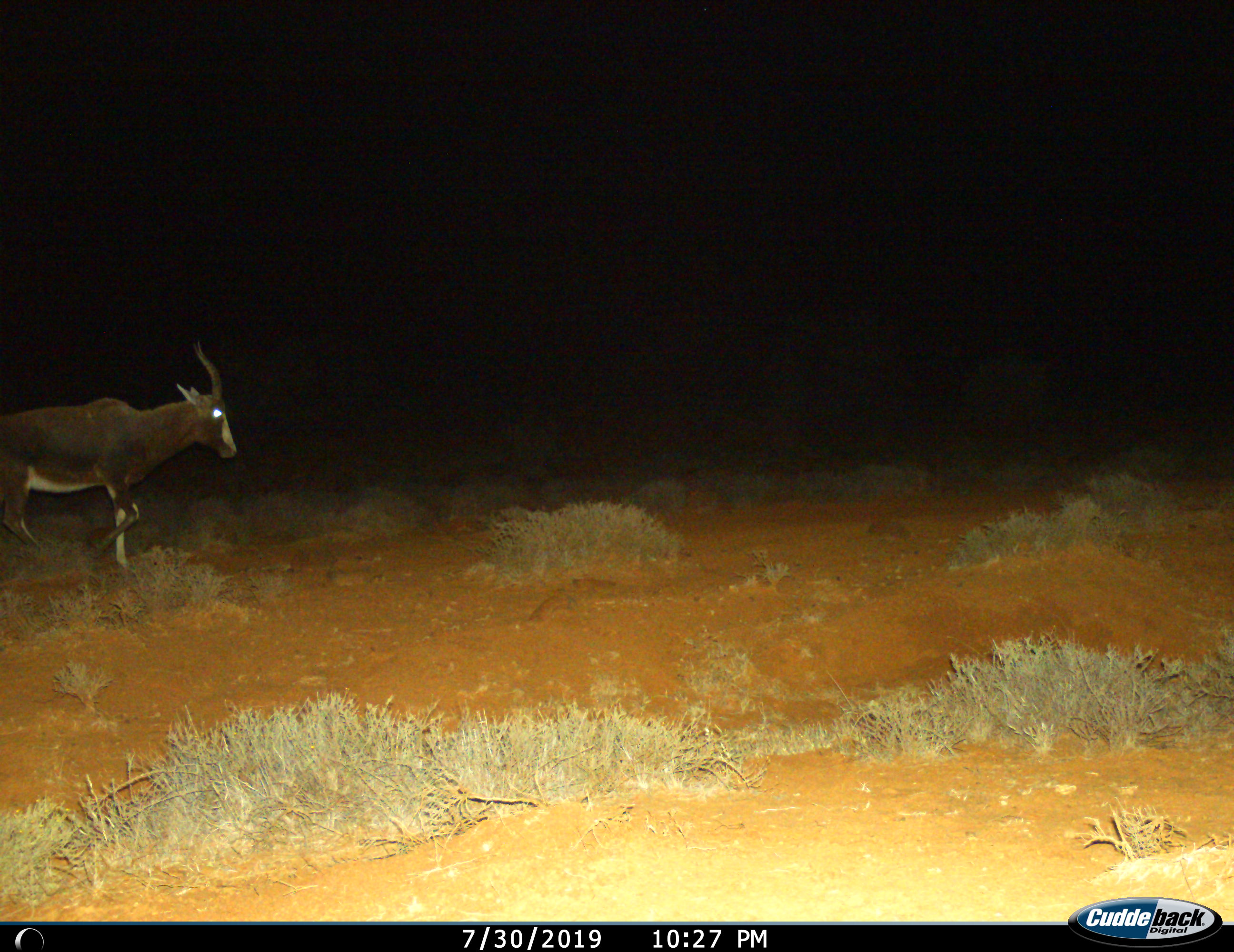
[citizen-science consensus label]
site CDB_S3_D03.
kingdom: Animalia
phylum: Chordata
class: Mammalia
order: Artiodactyla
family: Bovidae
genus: Damaliscus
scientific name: Damaliscus pygargus phillipsi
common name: blesbok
Blesbok (Damaliscus pygargus phillipsi), count 1. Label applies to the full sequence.